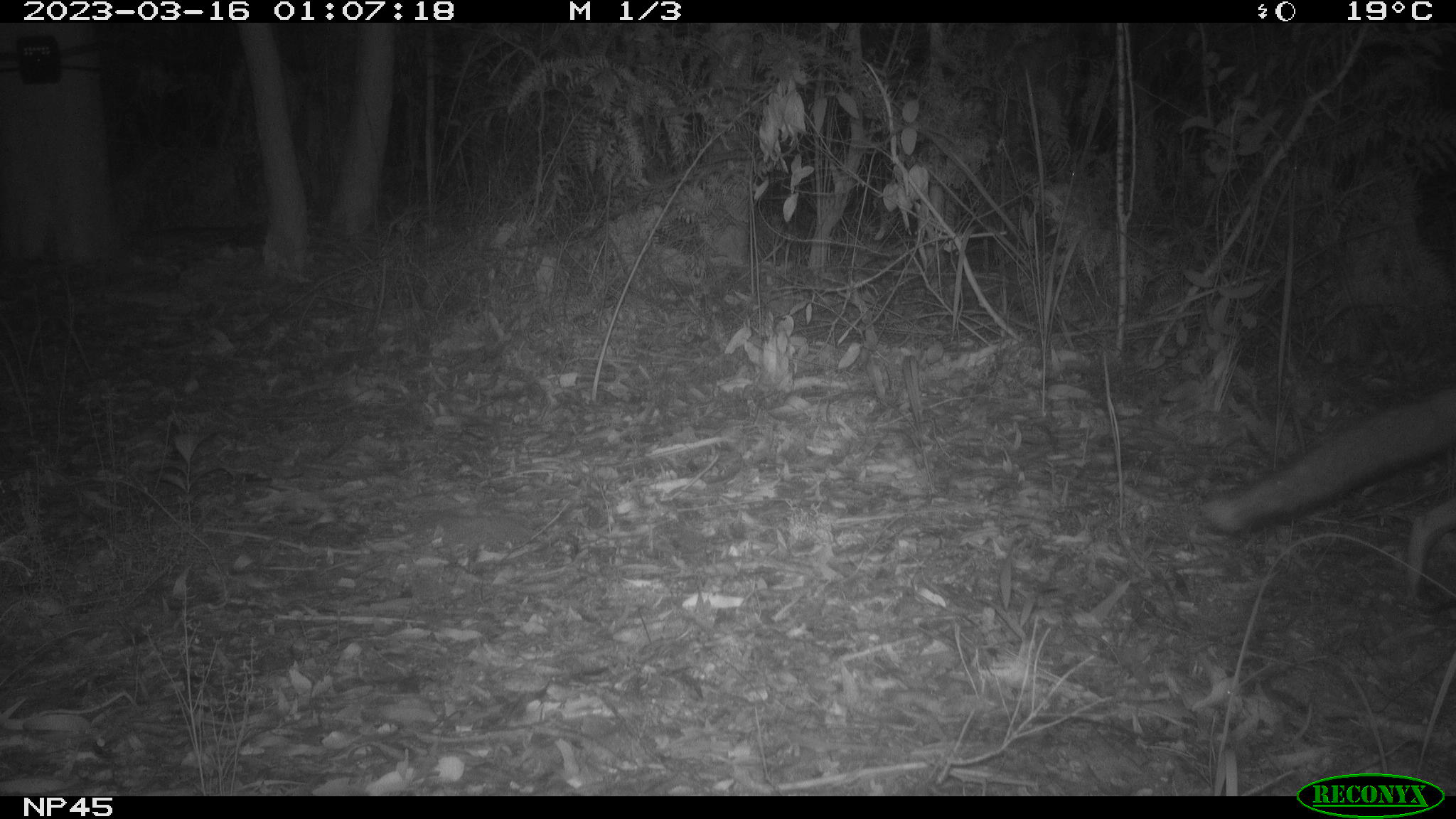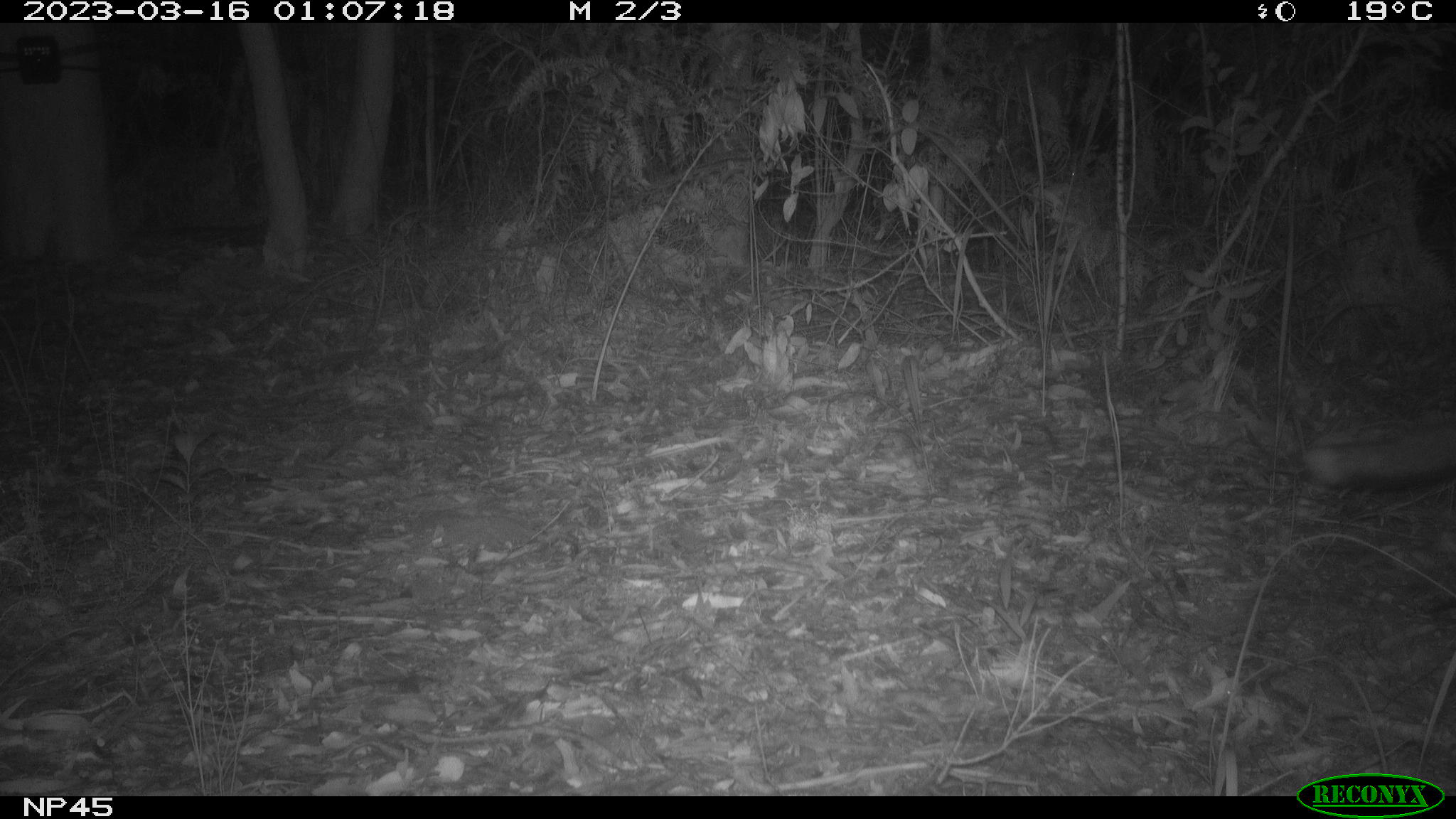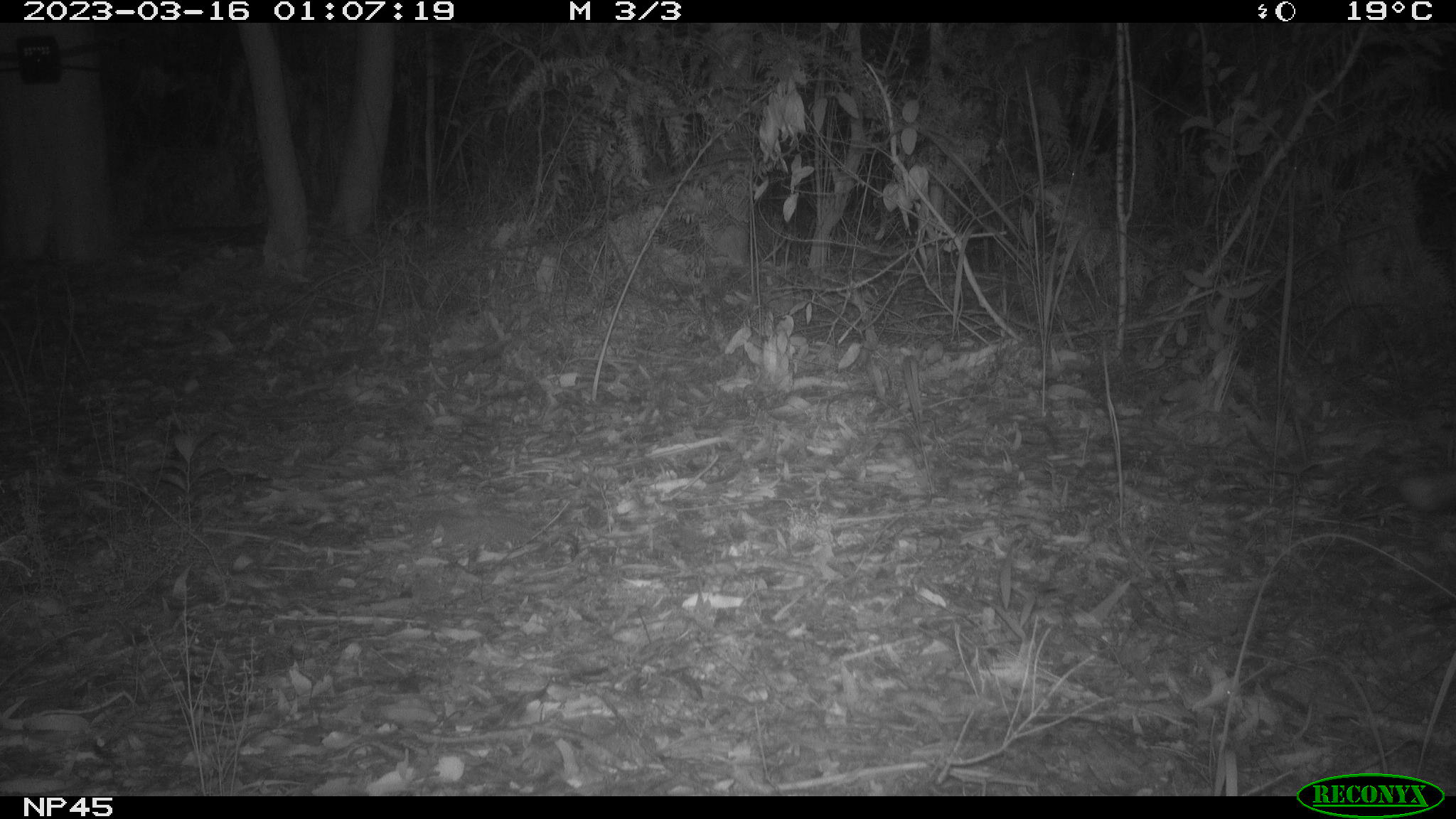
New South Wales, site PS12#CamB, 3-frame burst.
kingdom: Animalia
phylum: Chordata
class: Mammalia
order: Carnivora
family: Canidae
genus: Vulpes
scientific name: Vulpes vulpes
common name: red fox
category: fox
Fox (red fox) (Vulpes vulpes).